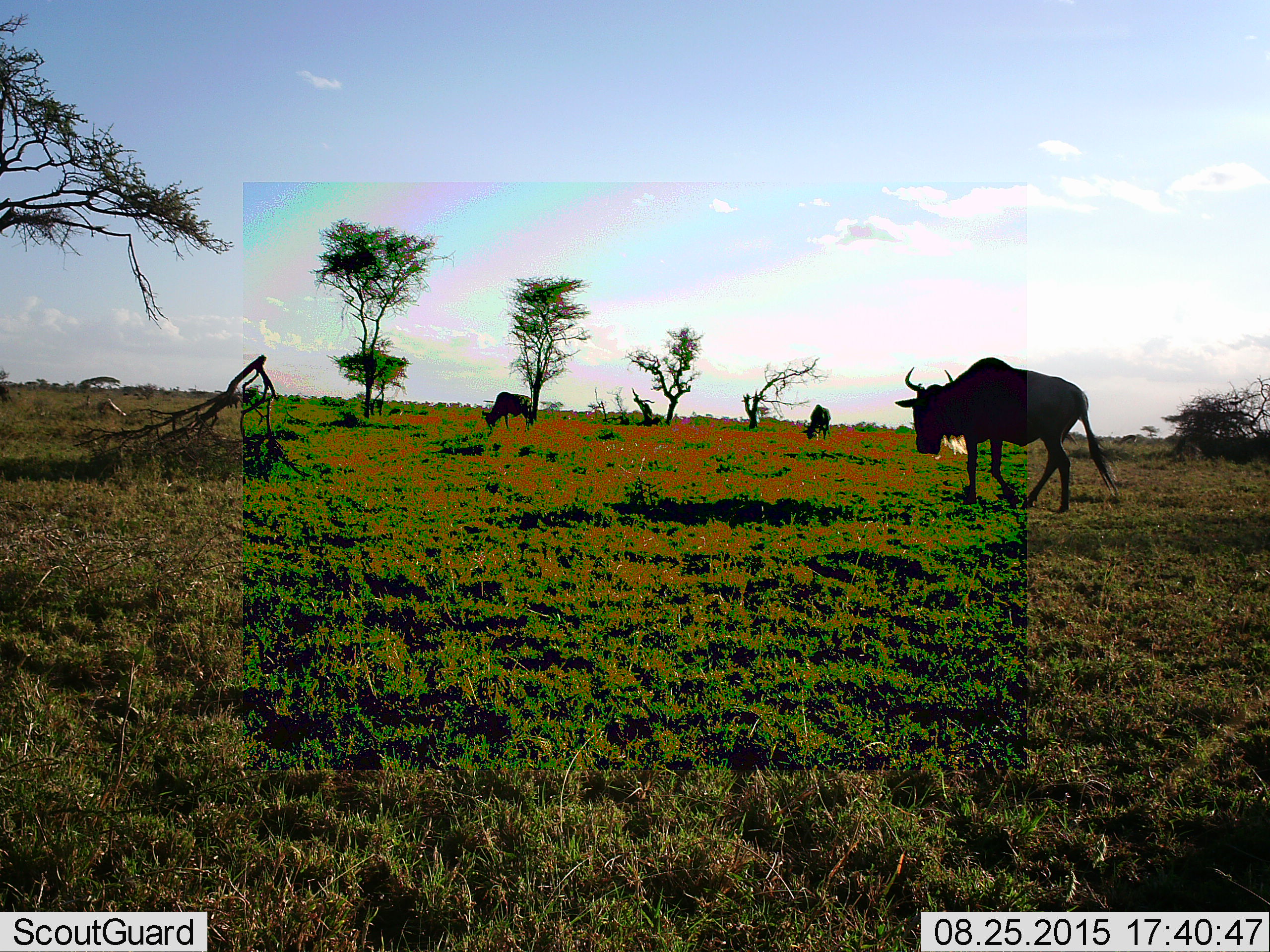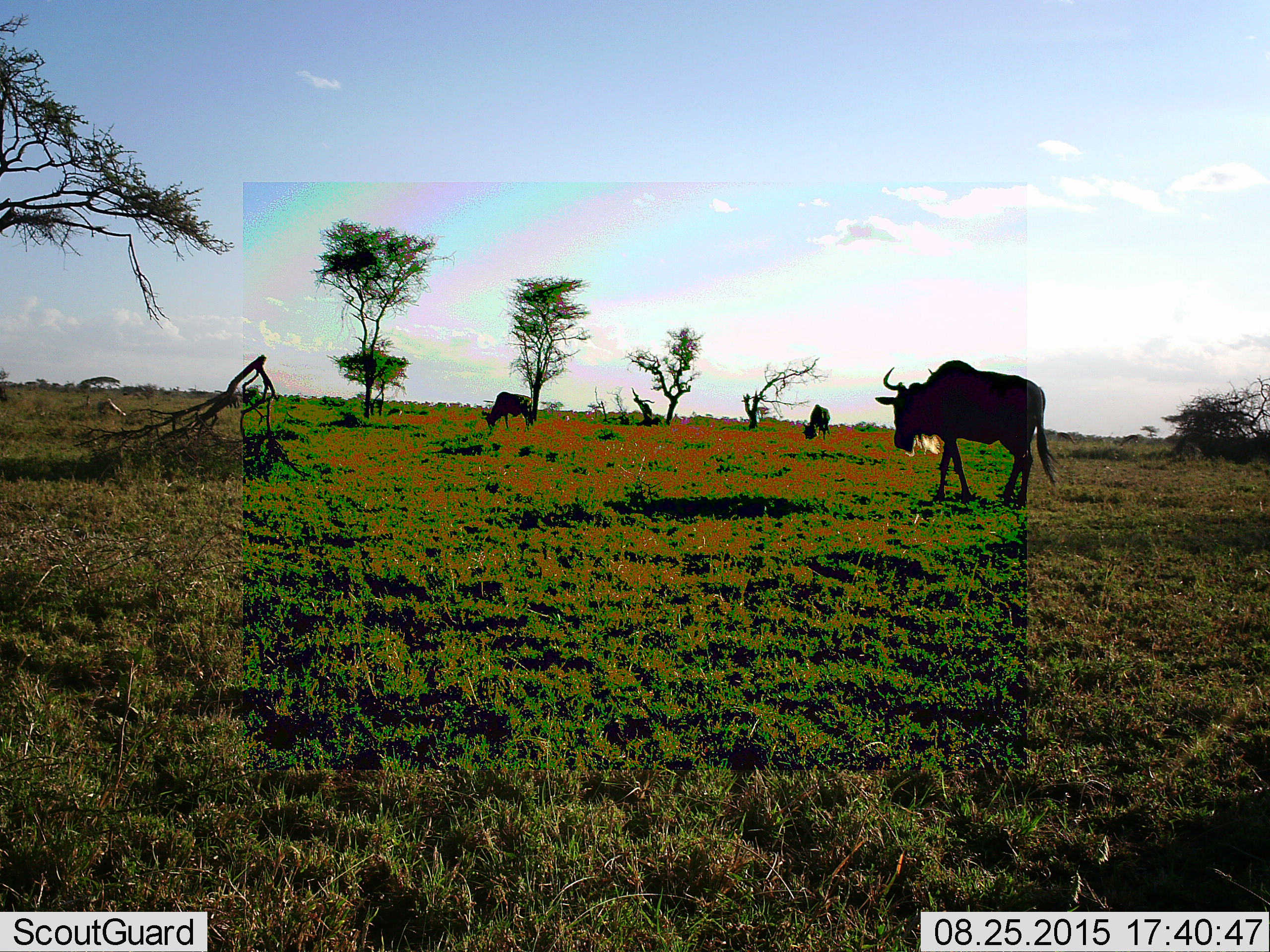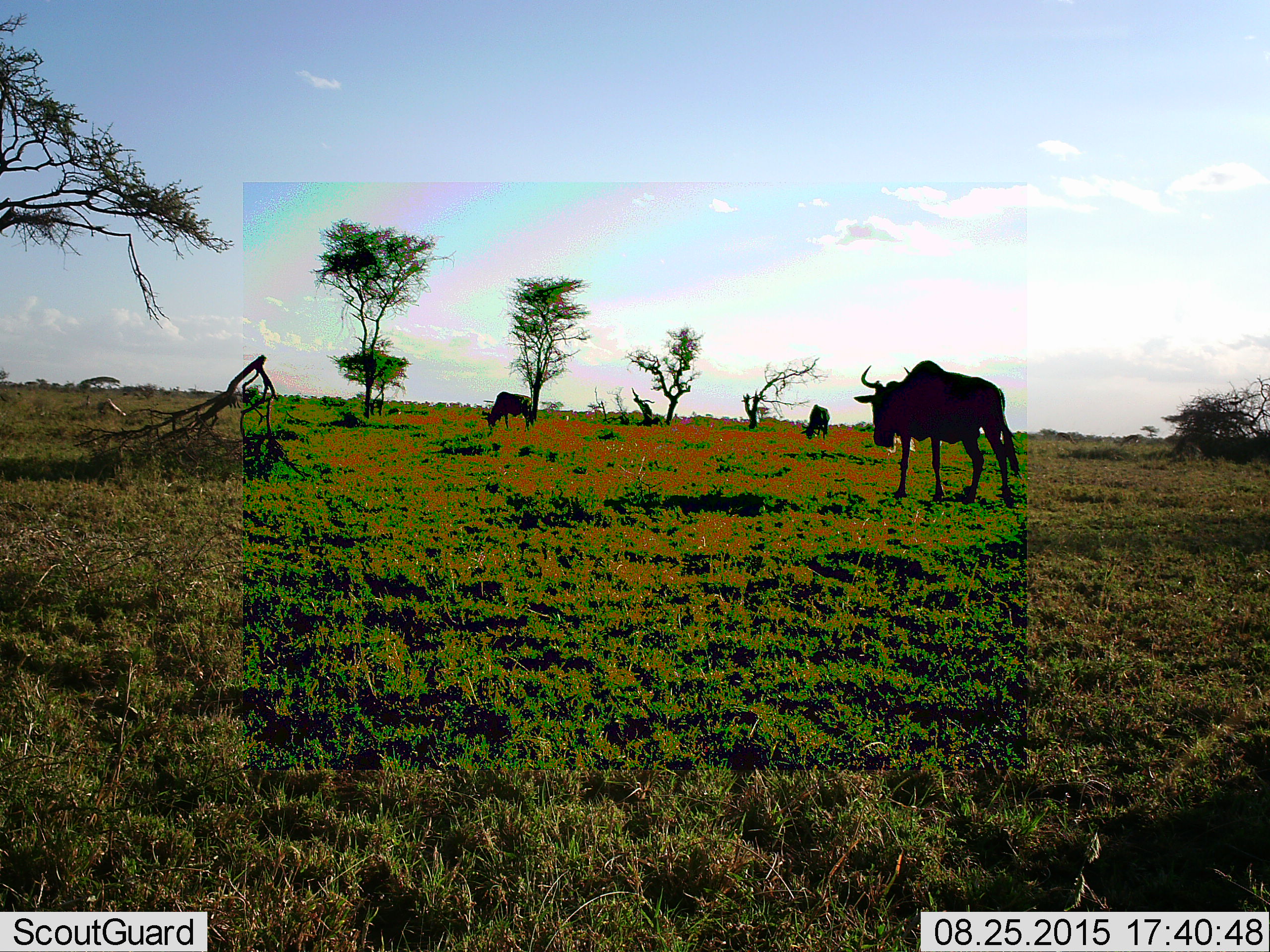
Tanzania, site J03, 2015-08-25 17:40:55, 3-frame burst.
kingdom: Animalia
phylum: Chordata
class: Mammalia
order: Artiodactyla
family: Bovidae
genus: Connochaetes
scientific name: Connochaetes taurinus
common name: blue wildebeest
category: wildebeest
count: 3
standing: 22%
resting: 0%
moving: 78%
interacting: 0%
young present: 0%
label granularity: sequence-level